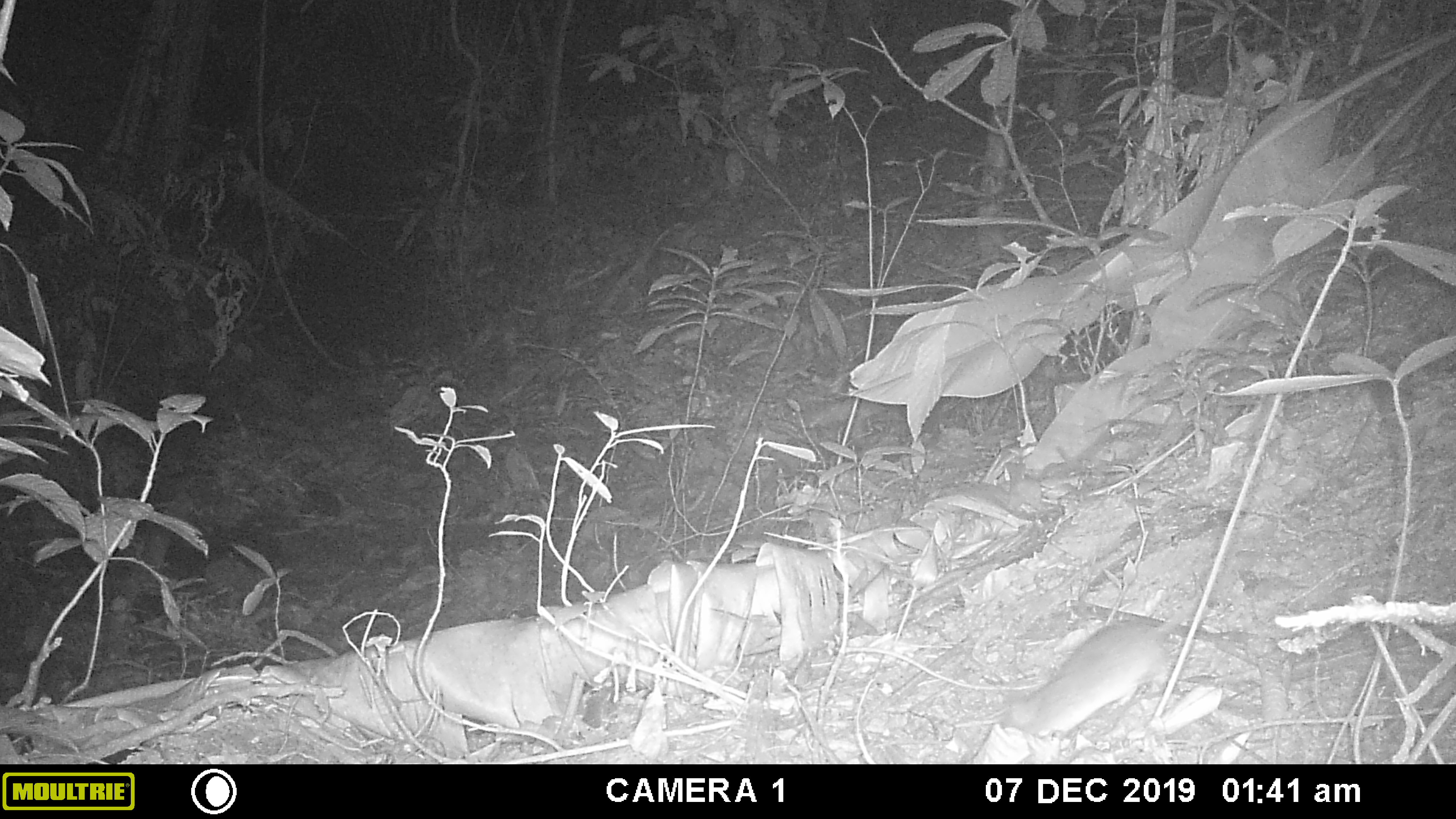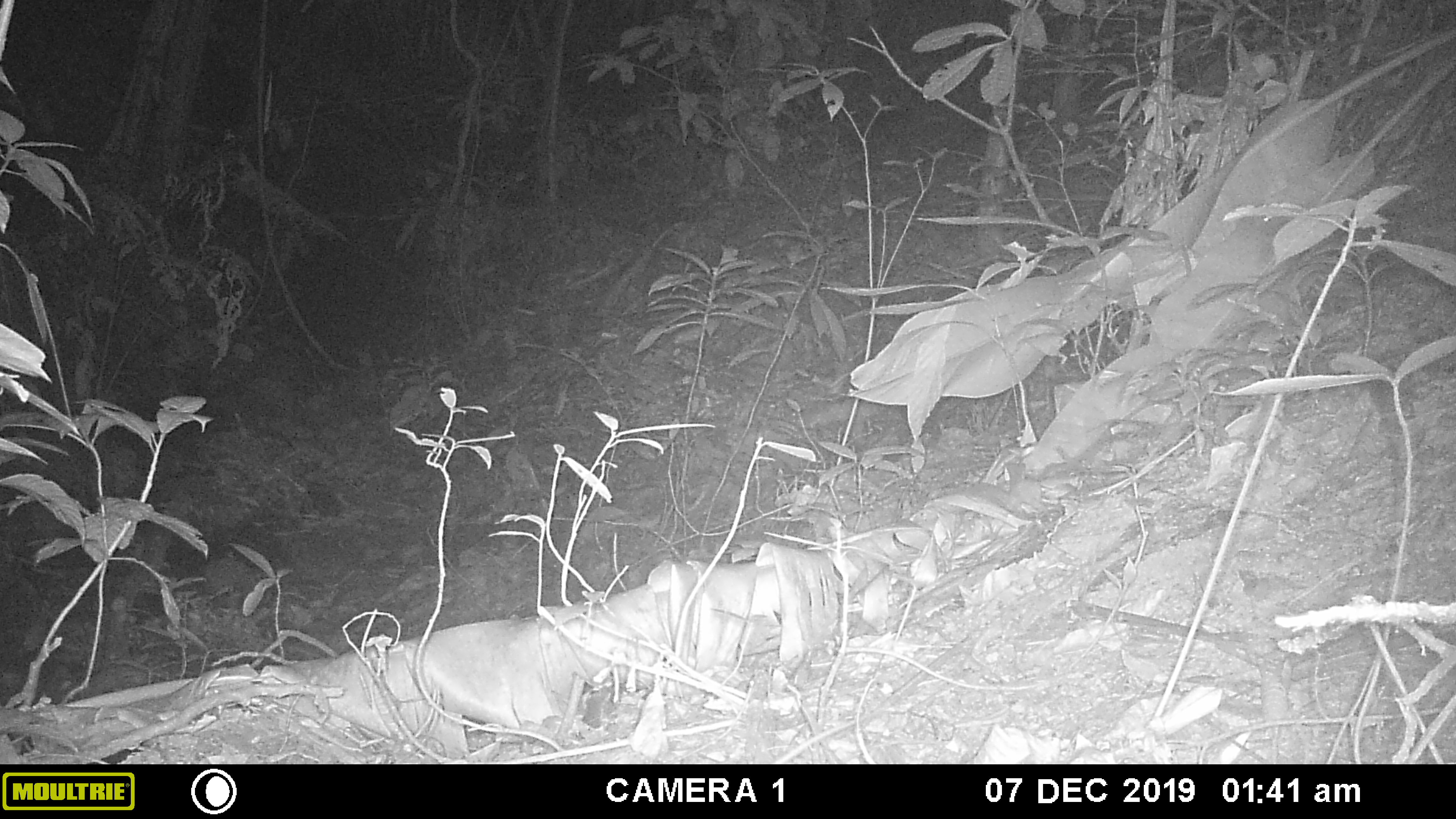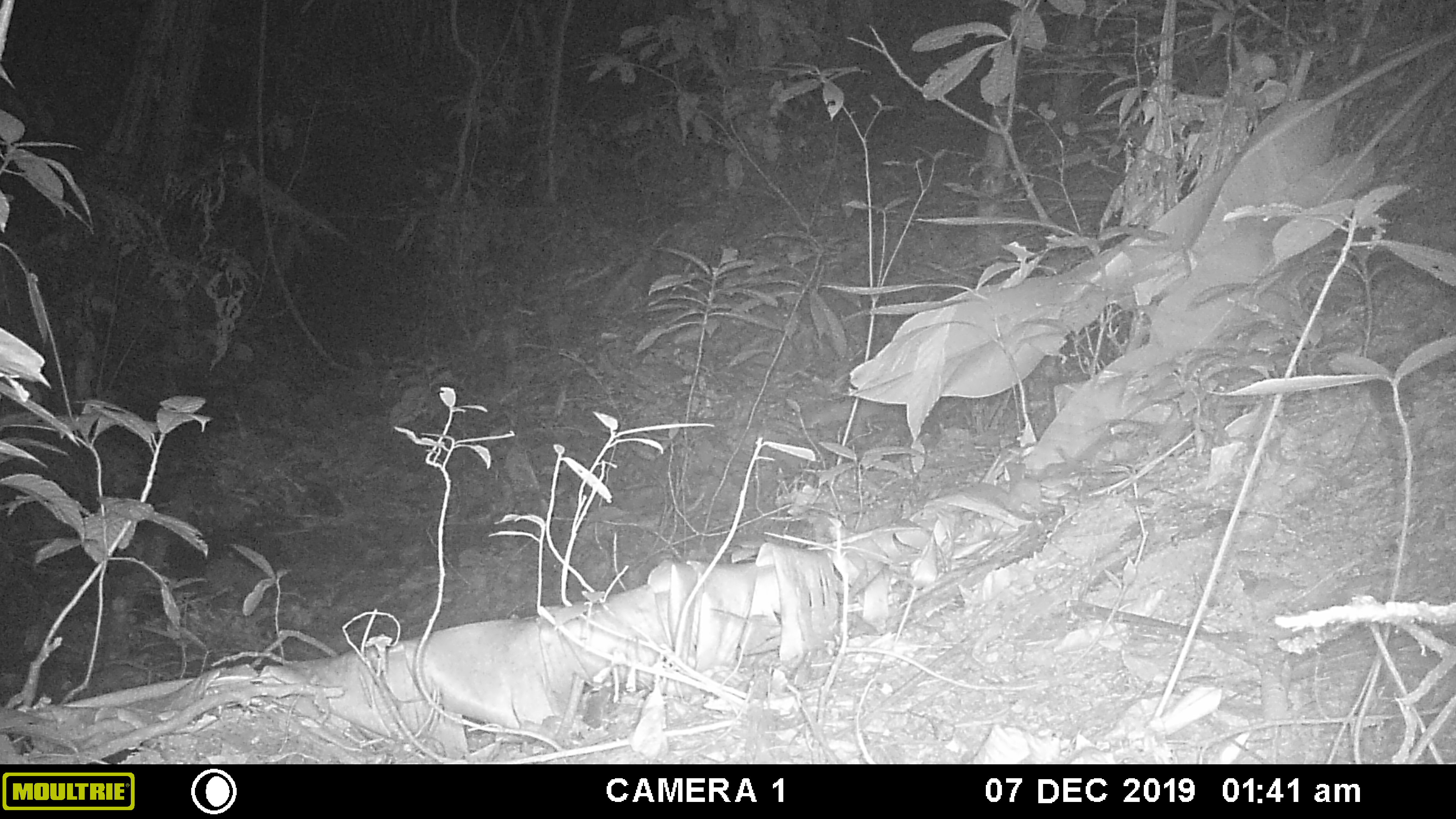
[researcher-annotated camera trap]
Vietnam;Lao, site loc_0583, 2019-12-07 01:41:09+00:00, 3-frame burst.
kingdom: Animalia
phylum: Chordata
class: Mammalia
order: Rodentia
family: Muridae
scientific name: Muridae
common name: old-world mice and rats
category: unidentified murid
Unidentified murid (old-world mice and rats) (Muridae). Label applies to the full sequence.